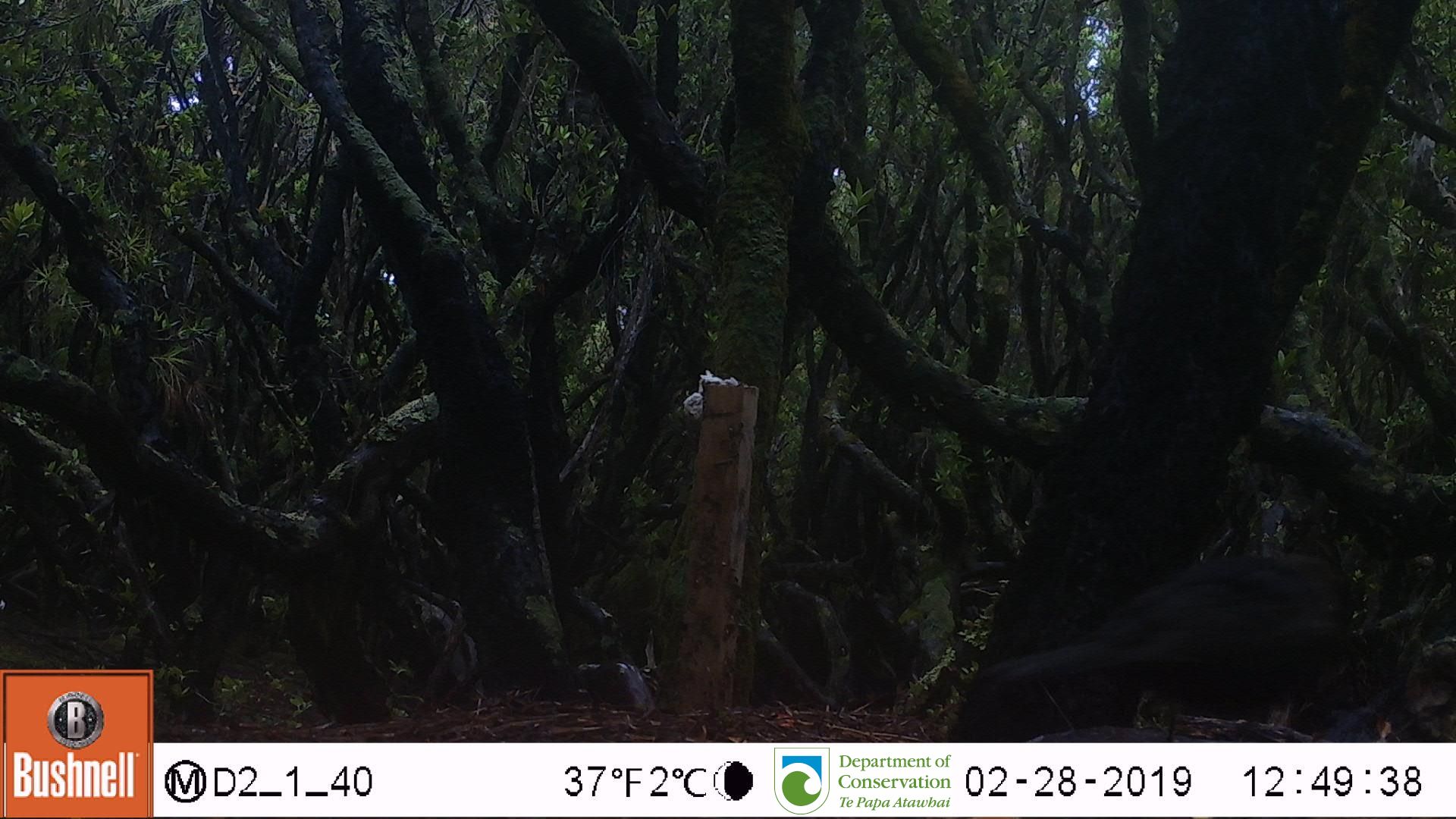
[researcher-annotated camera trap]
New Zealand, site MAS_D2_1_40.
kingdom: Animalia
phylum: Chordata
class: Aves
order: Passeriformes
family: Turdidae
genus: Turdus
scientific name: Turdus merula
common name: eurasian blackbird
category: blackbird